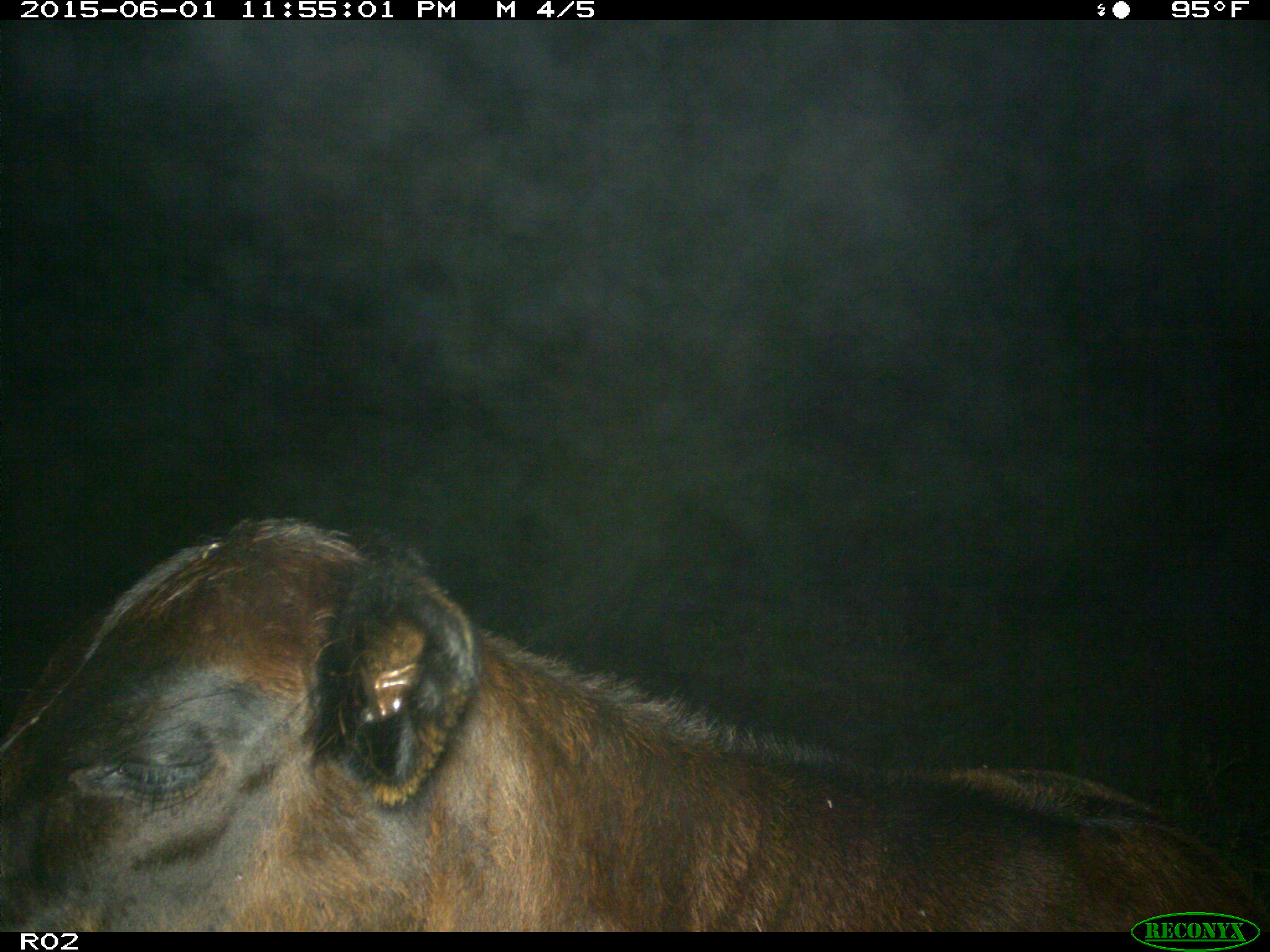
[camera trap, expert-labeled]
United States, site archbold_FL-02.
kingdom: Animalia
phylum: Chordata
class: Mammalia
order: Artiodactyla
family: Bovidae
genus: Bos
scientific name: Bos taurus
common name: domestic cow